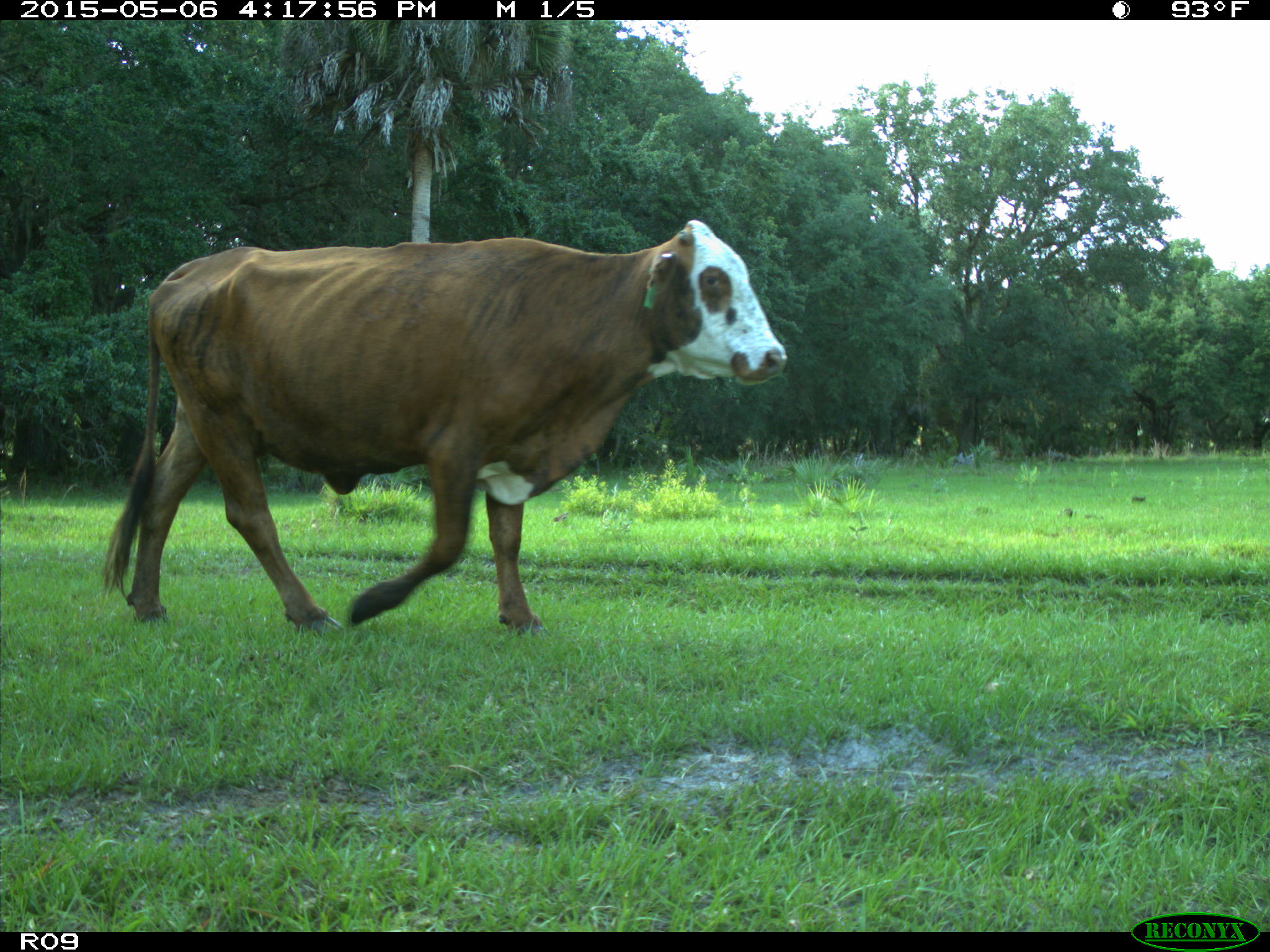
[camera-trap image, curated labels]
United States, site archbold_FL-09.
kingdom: Animalia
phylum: Chordata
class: Mammalia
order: Artiodactyla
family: Bovidae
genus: Bos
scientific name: Bos taurus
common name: domestic cow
Bos taurus (domestic cow).